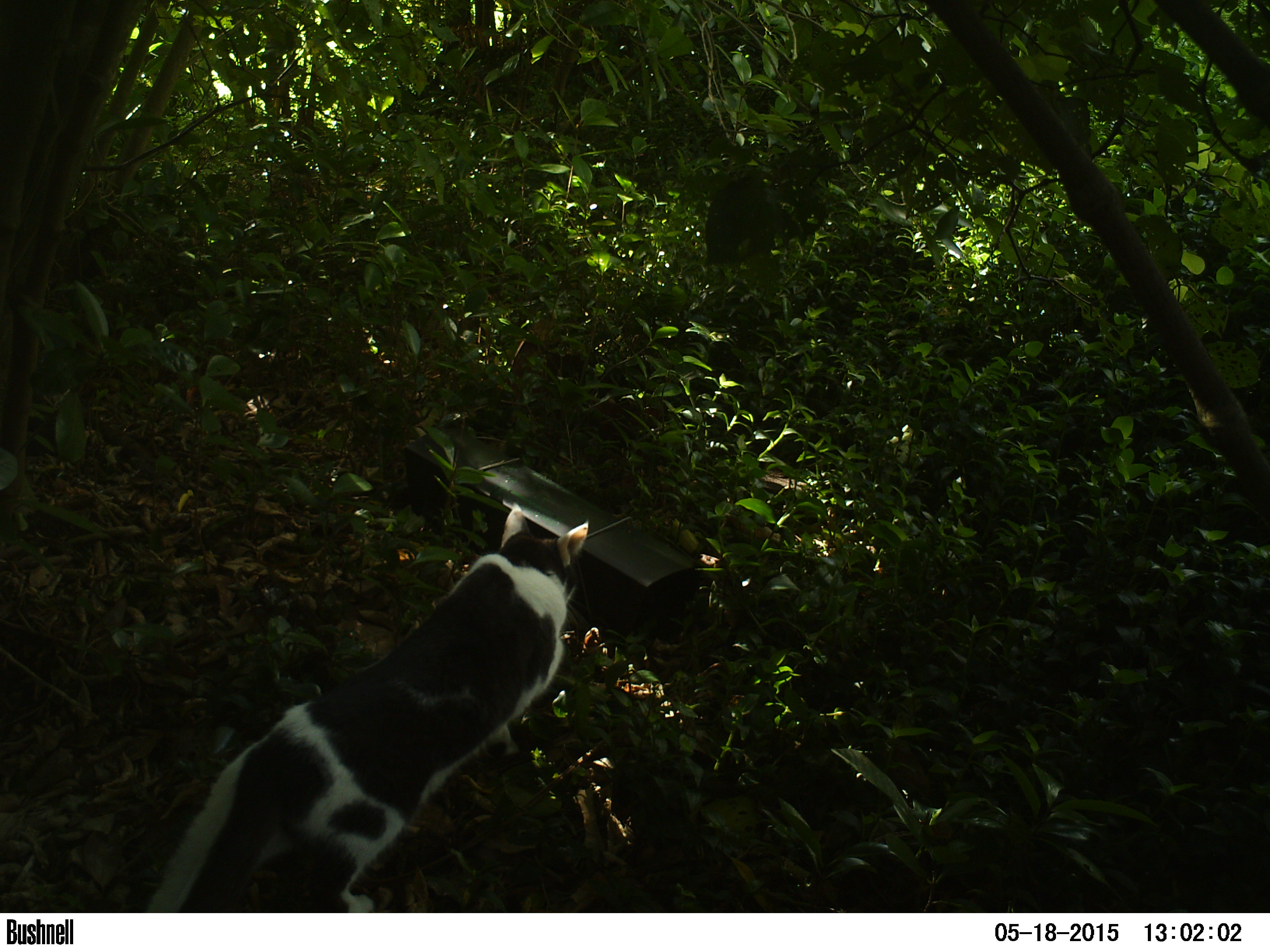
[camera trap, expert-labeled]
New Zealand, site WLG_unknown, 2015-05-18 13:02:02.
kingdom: Animalia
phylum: Chordata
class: Mammalia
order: Carnivora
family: Felidae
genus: Felis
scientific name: Felis catus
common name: domestic cat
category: cat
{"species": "cat (domestic cat) (Felis catus)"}